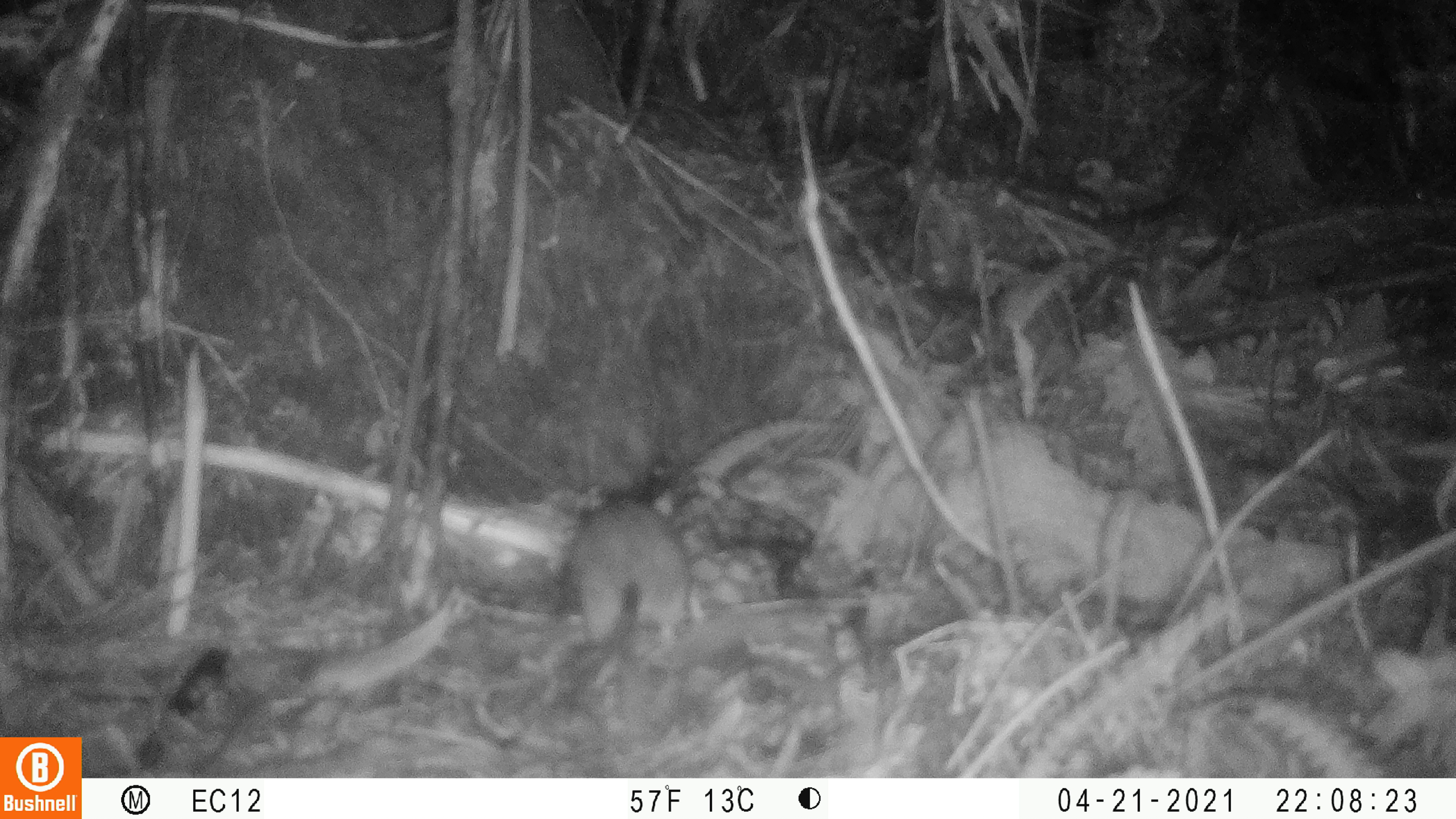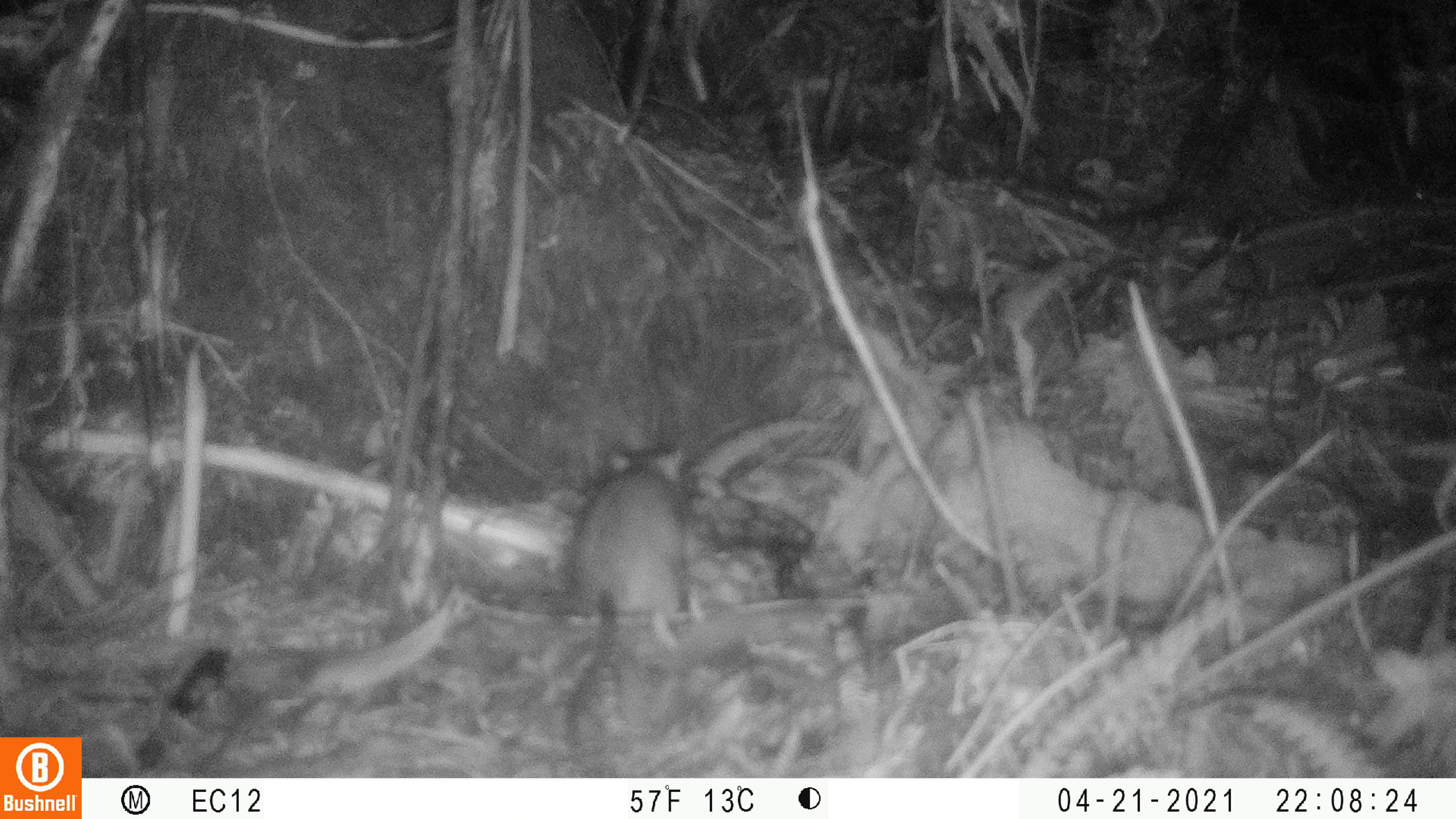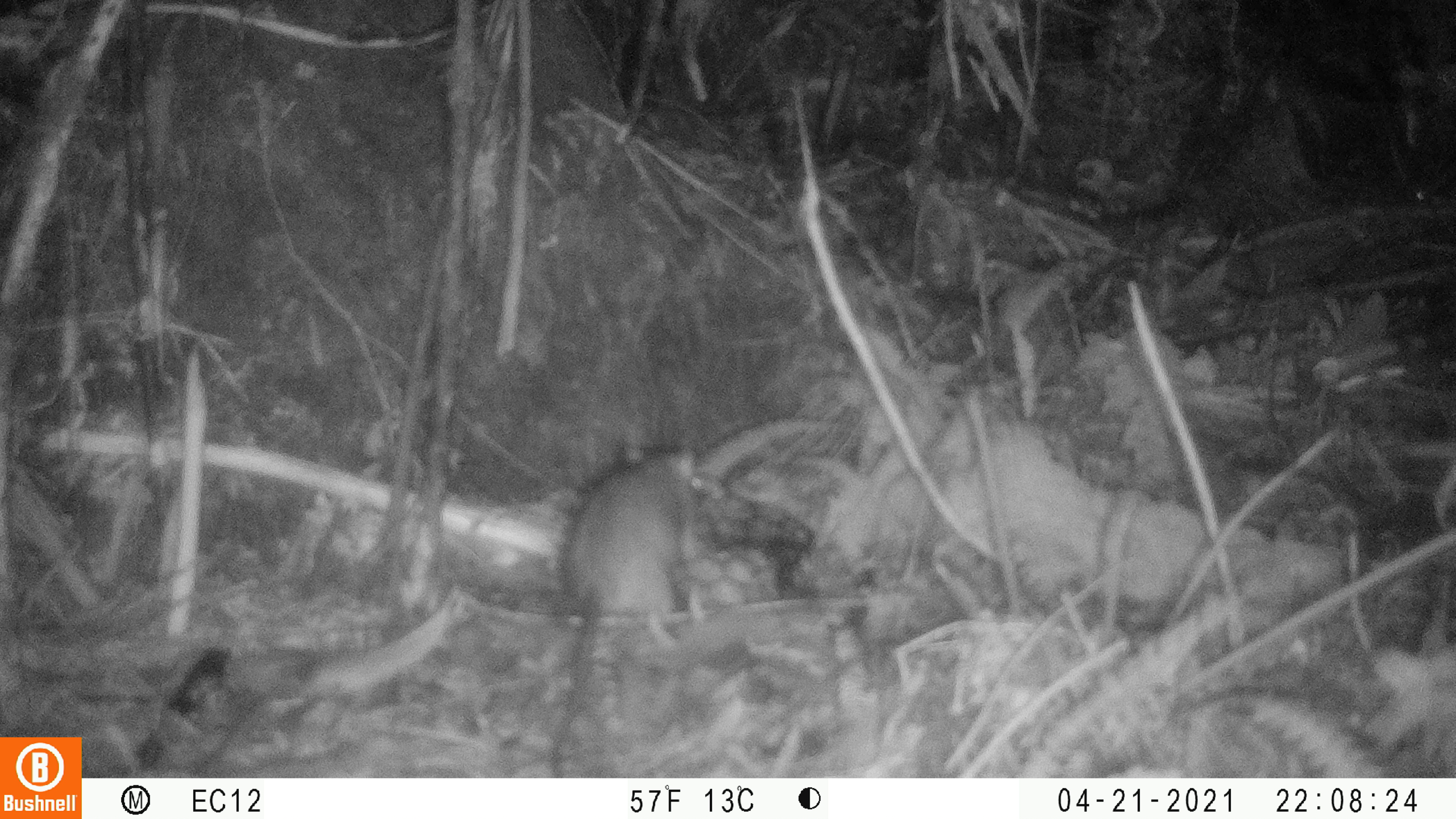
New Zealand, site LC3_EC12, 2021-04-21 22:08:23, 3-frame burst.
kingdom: Animalia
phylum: Chordata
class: Mammalia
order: Rodentia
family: Muridae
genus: Rattus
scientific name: Rattus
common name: rat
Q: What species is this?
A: Rat (Rattus).